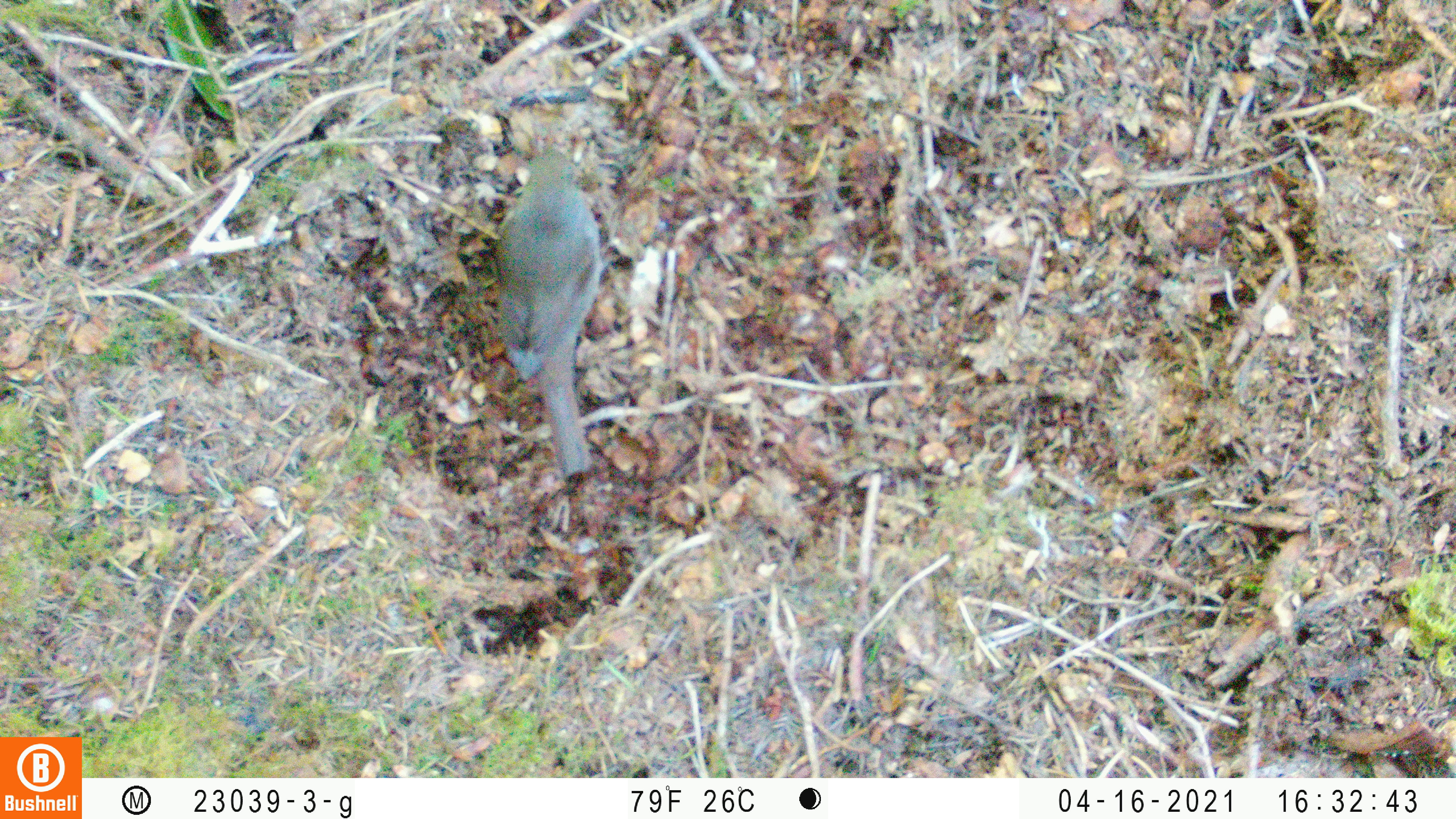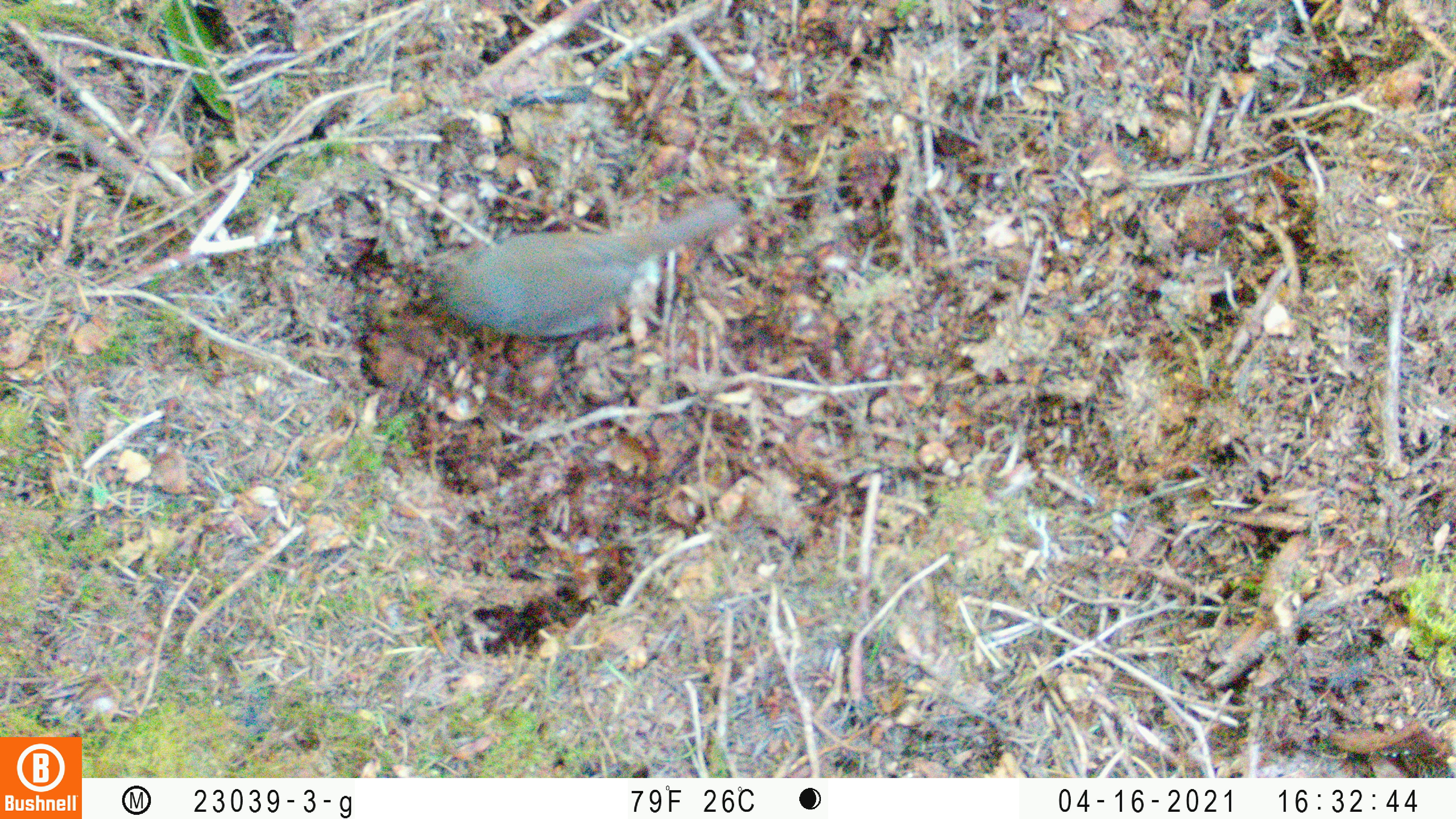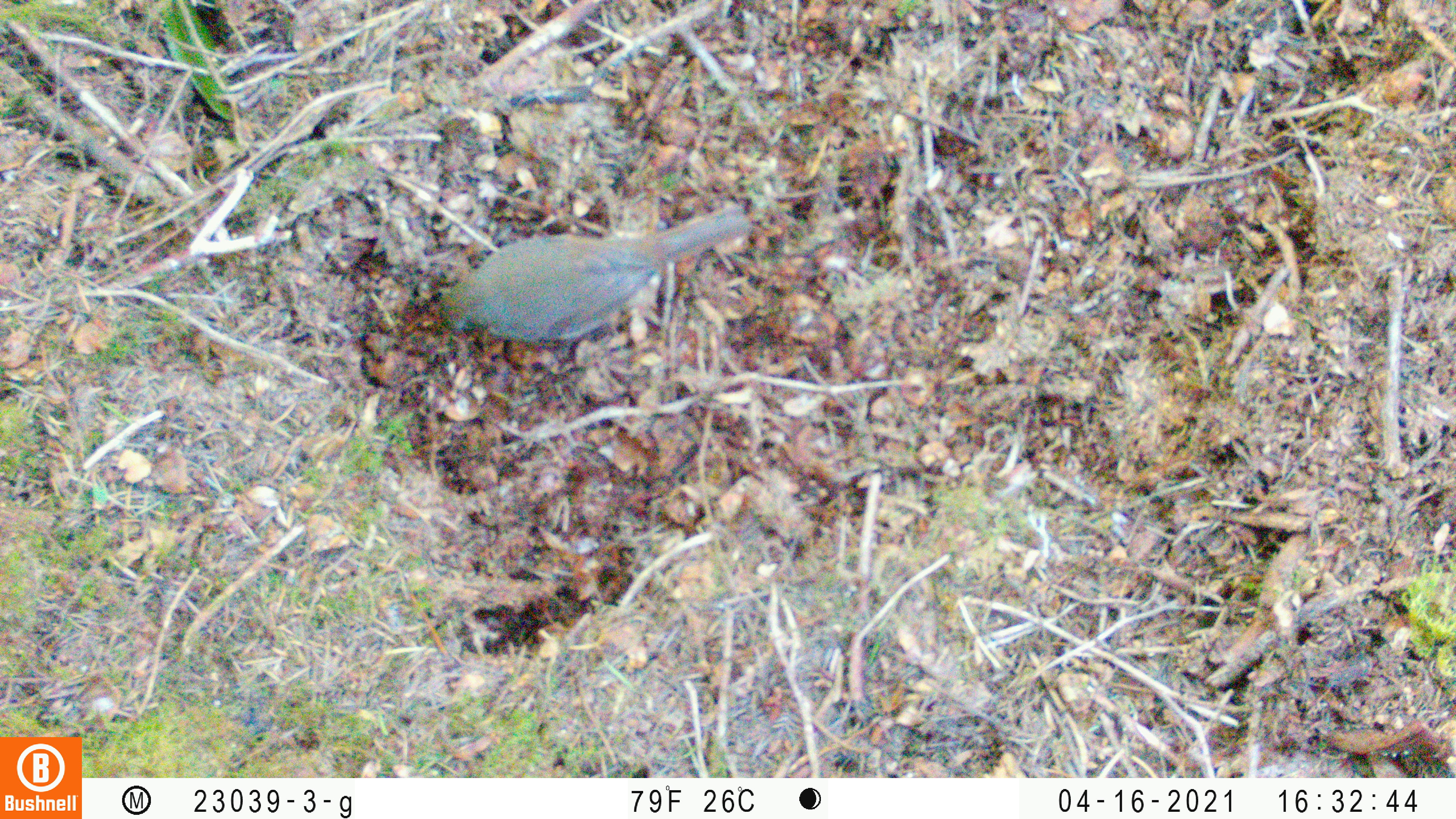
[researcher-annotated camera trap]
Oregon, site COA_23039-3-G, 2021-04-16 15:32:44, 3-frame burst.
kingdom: Animalia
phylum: Chordata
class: Aves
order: Passeriformes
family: Turdidae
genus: Catharus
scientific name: Catharus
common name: brown thrushes and nightingale-thrushes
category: catharus species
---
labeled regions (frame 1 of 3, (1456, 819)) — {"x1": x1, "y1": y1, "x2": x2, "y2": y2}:
catharus species: {"x1": 453, "y1": 114, "x2": 660, "y2": 518}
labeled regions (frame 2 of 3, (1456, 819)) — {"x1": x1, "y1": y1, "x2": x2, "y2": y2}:
catharus species: {"x1": 389, "y1": 158, "x2": 791, "y2": 370}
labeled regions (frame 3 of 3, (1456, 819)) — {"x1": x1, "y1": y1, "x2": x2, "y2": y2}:
catharus species: {"x1": 397, "y1": 163, "x2": 772, "y2": 378}